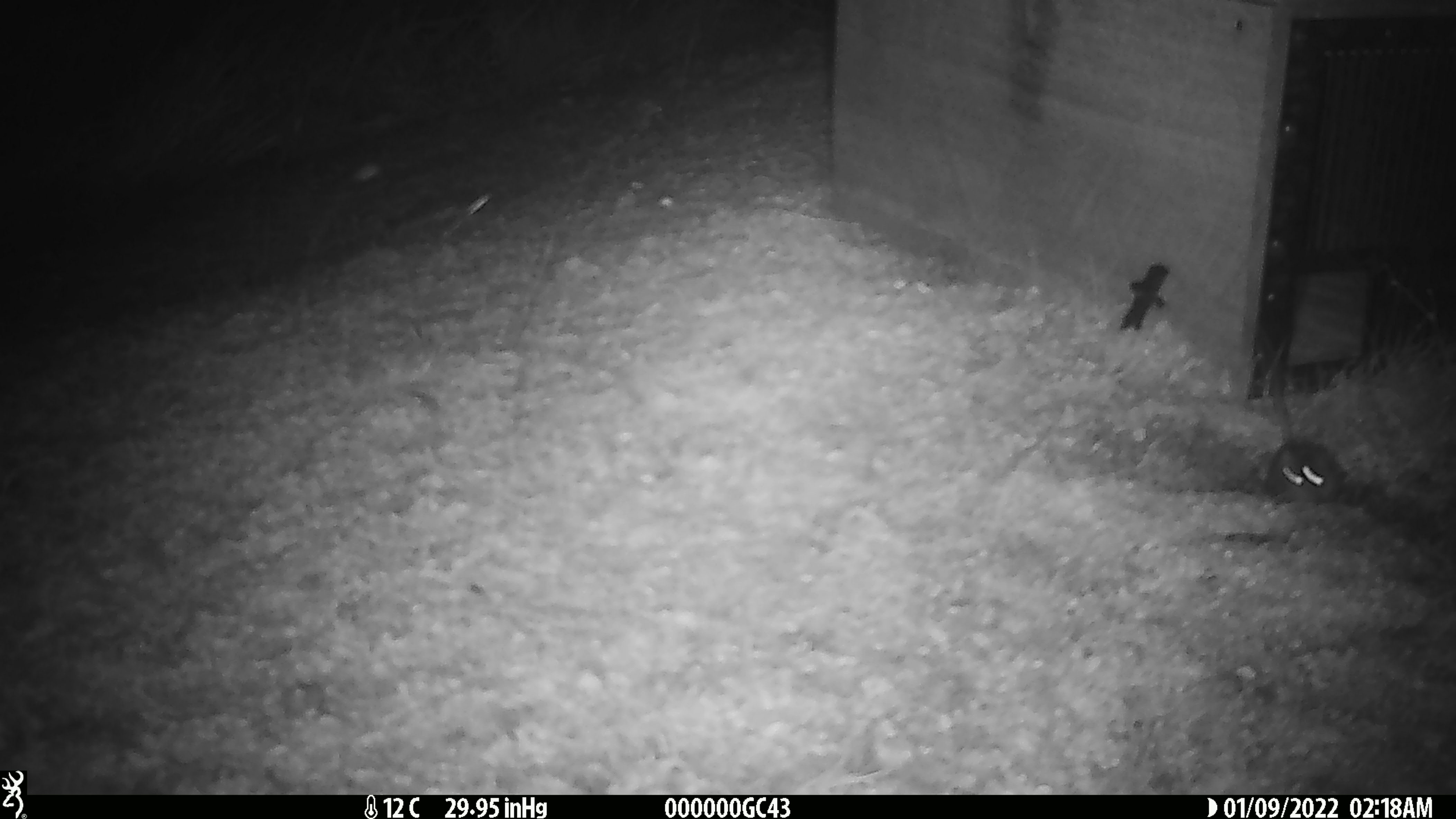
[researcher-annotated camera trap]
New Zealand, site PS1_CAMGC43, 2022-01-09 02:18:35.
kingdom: Animalia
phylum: Chordata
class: Mammalia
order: Rodentia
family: Muridae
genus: Mus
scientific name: Mus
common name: mouse